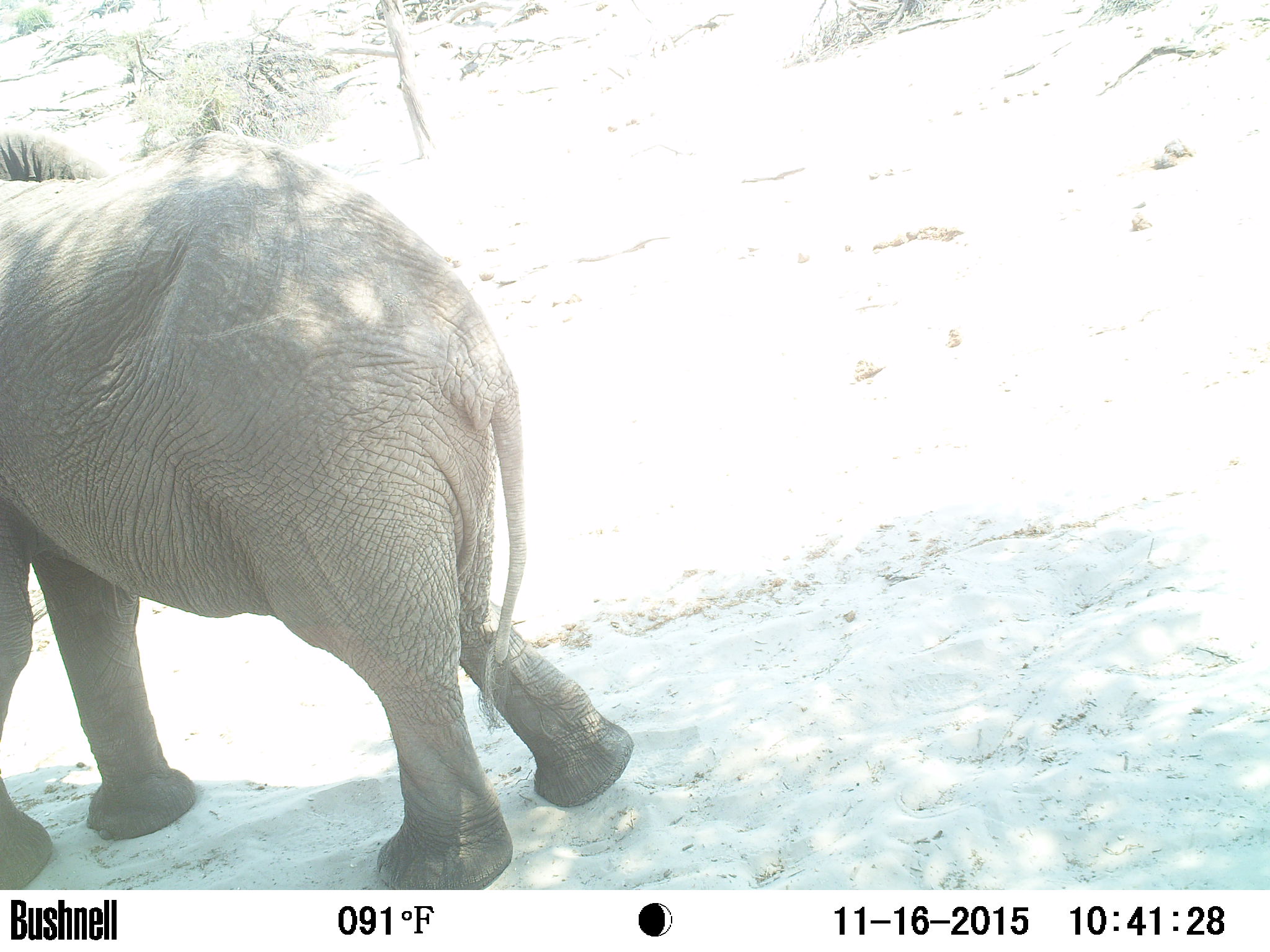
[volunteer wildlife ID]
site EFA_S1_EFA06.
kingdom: Animalia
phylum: Chordata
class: Mammalia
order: Proboscidea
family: Elephantidae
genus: Loxodonta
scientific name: Loxodonta africana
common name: african bush elephant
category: elephant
Elephant (african bush elephant) (Loxodonta africana), count 1. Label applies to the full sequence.